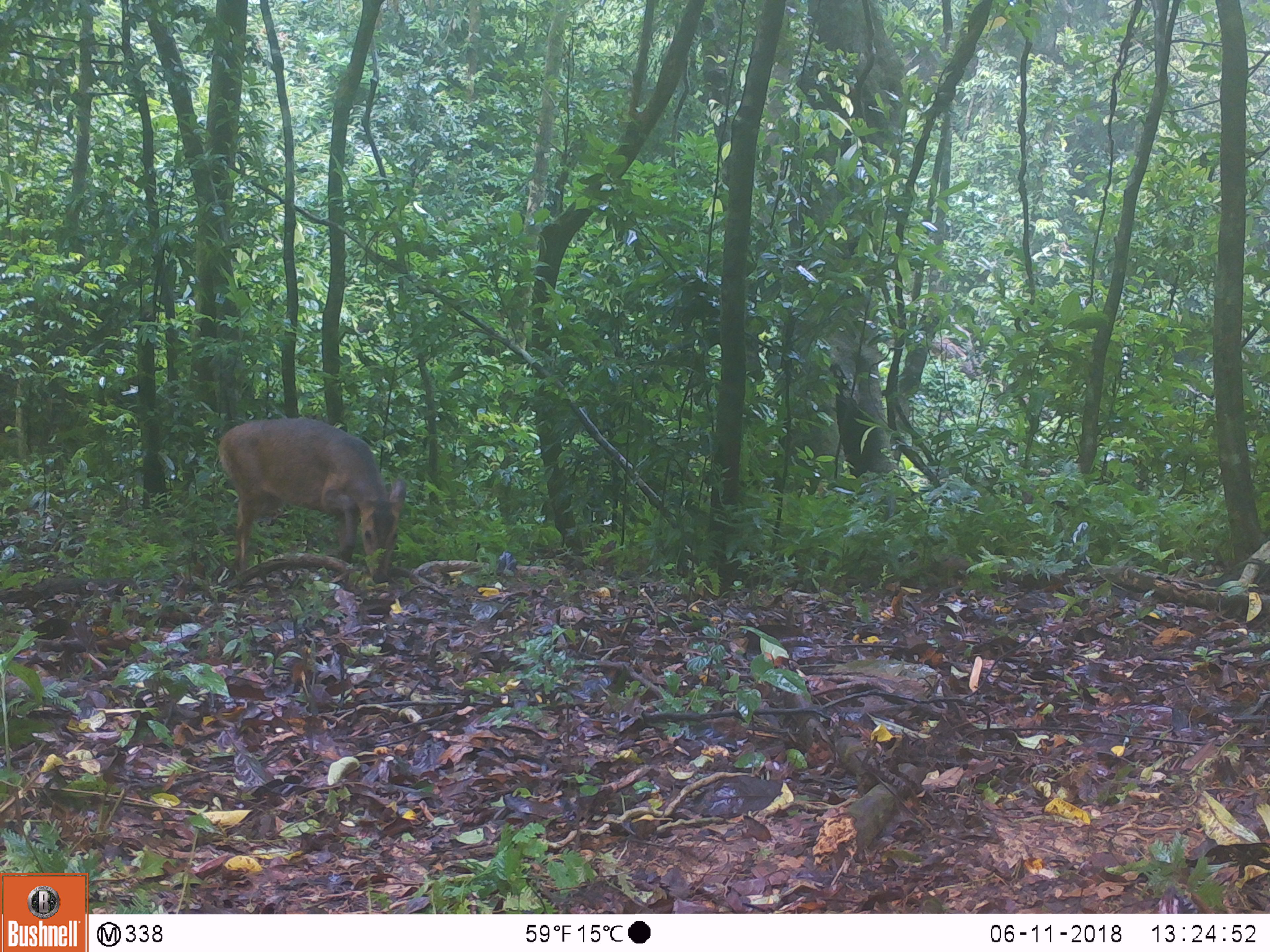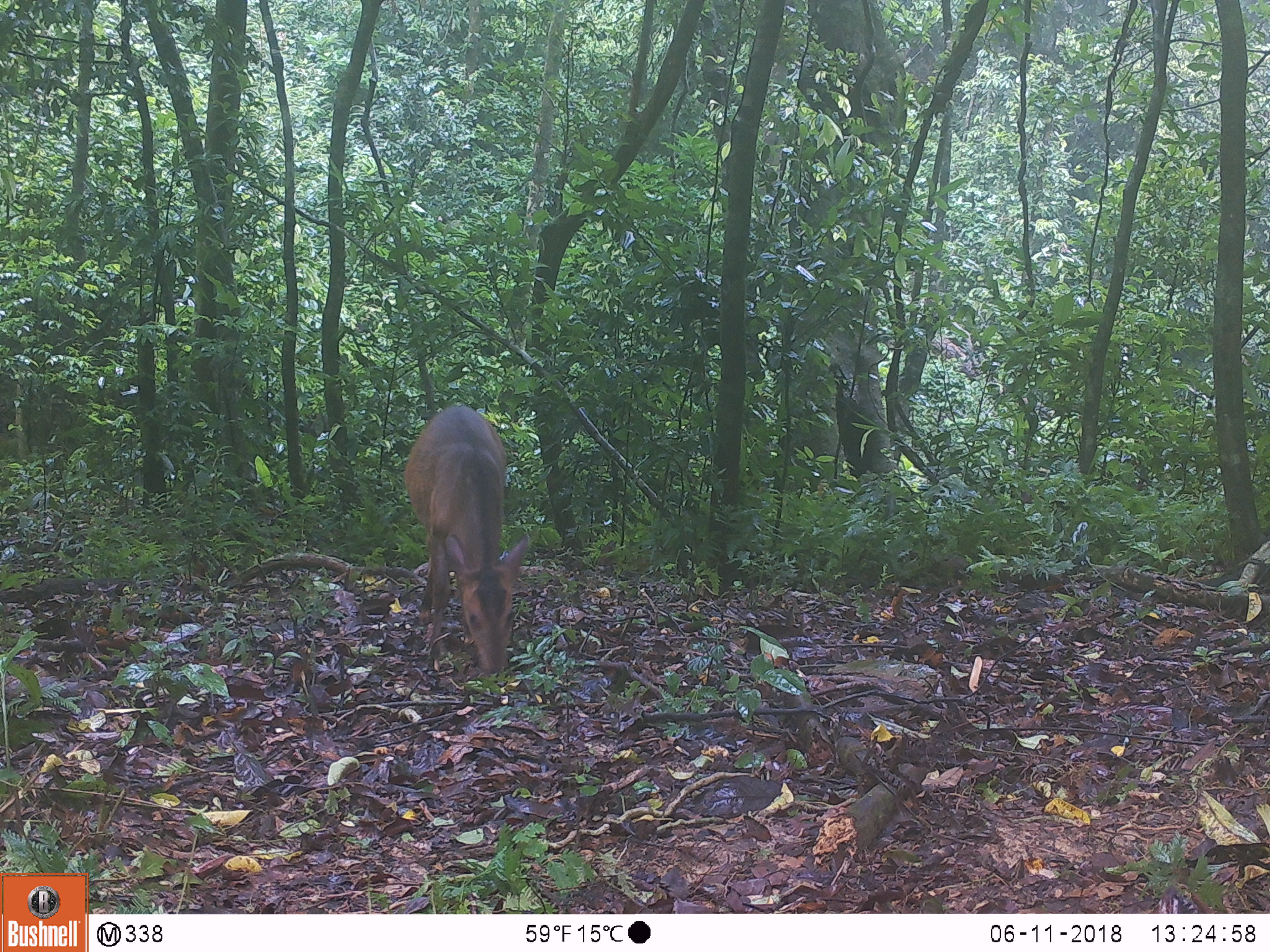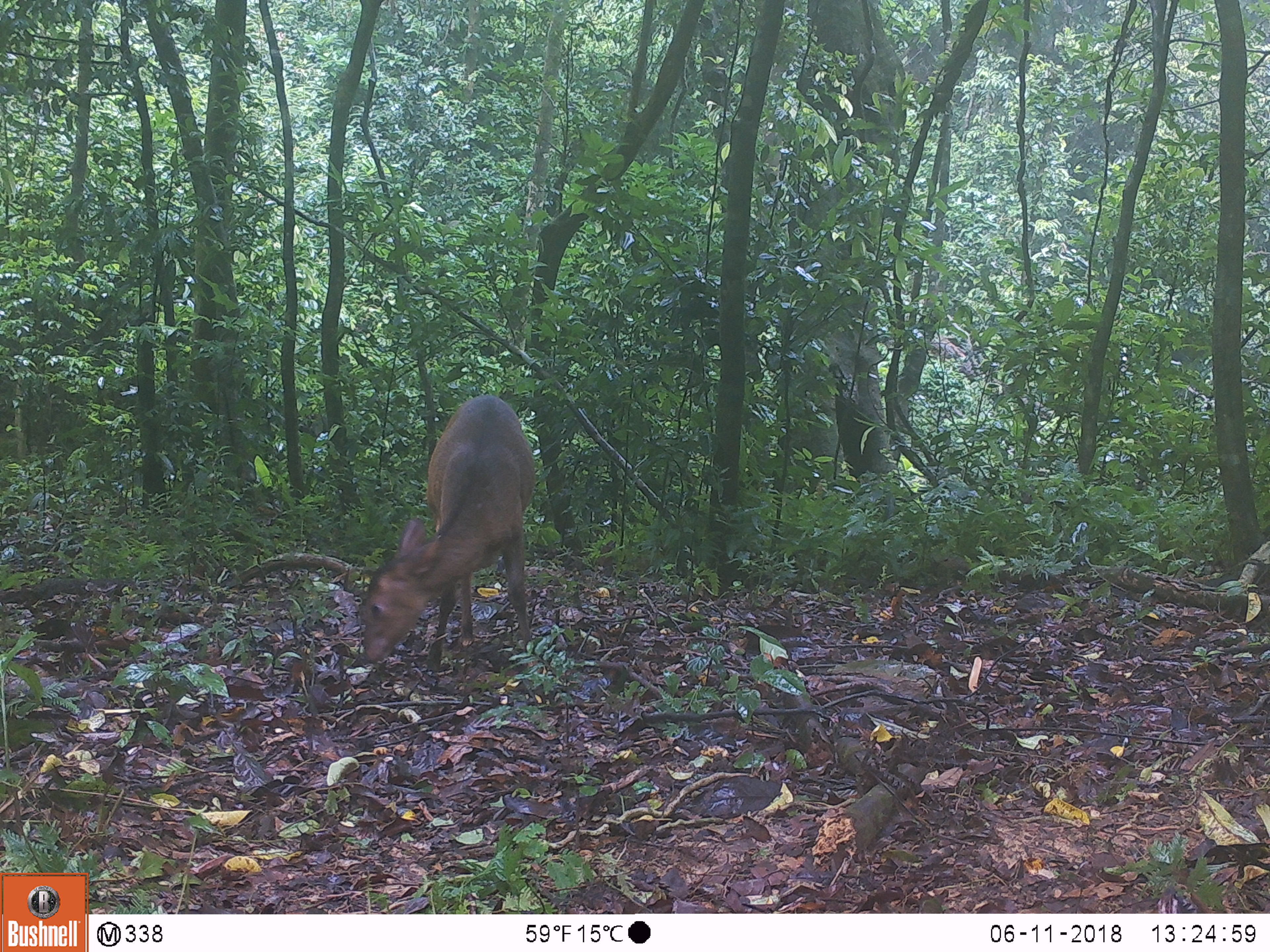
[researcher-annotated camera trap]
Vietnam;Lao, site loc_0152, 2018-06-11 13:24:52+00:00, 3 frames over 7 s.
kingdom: Animalia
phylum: Chordata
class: Mammalia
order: Artiodactyla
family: Cervidae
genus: Muntiacus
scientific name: Muntiacus vuquangensis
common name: large-antlered muntjac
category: large antlered muntjac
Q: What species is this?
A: Large antlered muntjac (large-antlered muntjac) (Muntiacus vuquangensis).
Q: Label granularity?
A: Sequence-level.